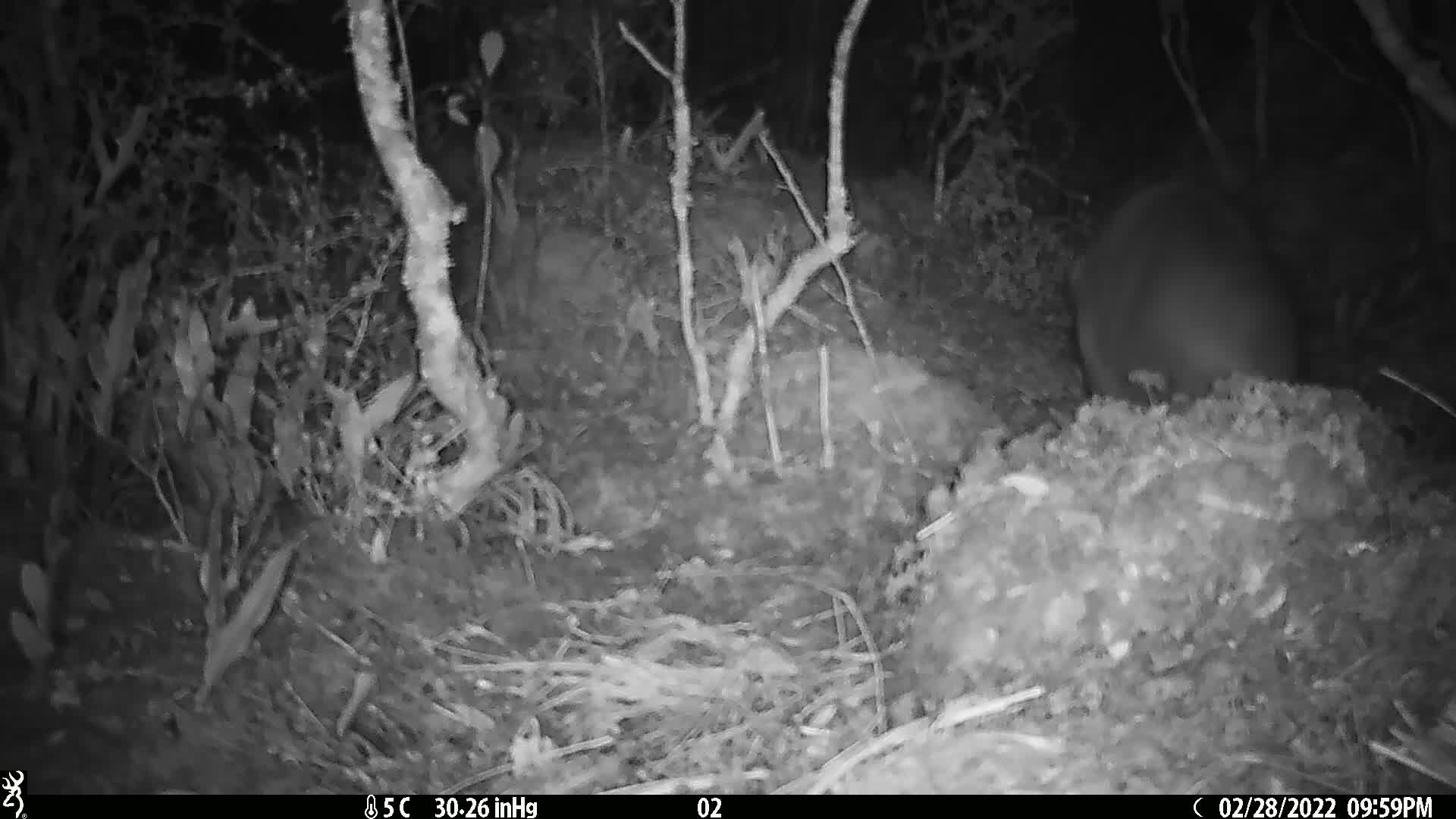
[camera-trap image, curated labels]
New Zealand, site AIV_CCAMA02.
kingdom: Animalia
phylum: Chordata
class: Mammalia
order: Carnivora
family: Otariidae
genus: Phocarctos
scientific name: Phocarctos hookeri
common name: new zealand sea lion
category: sealion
Sealion (new zealand sea lion) (Phocarctos hookeri).